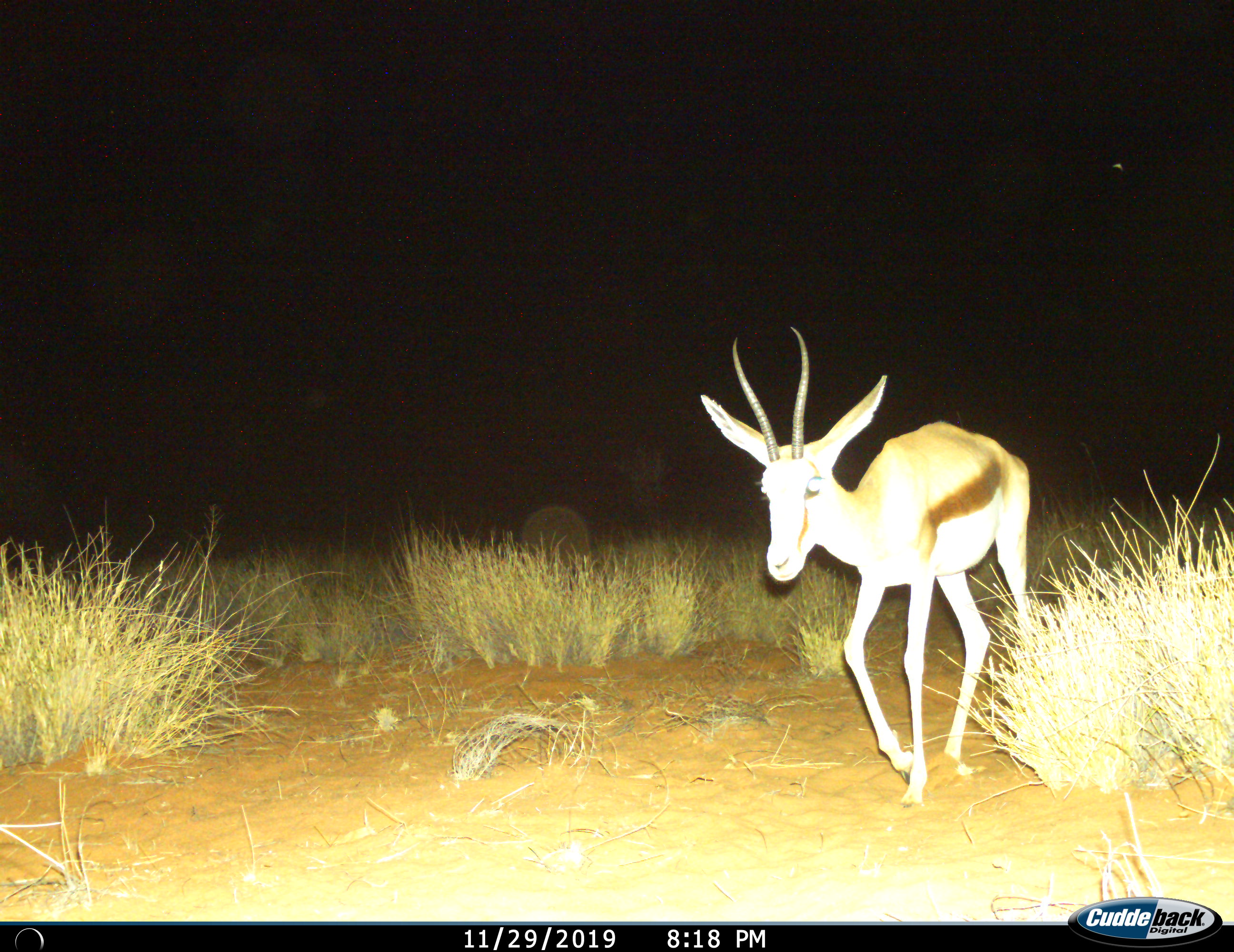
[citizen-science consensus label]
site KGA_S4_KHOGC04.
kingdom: Animalia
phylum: Chordata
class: Mammalia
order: Artiodactyla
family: Bovidae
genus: Antidorcas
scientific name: Antidorcas marsupialis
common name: springbok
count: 1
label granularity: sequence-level